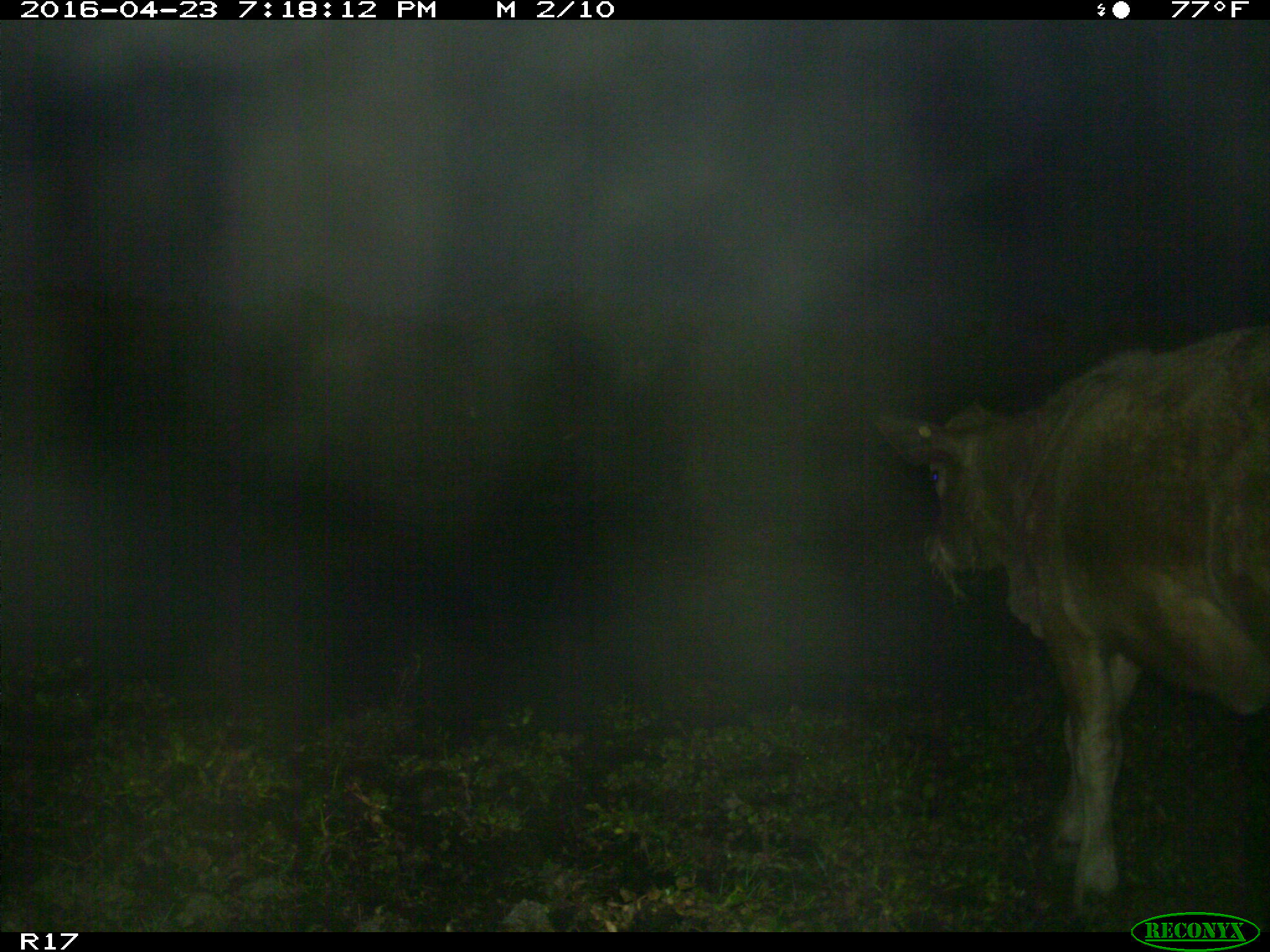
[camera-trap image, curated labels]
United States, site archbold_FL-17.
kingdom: Animalia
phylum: Chordata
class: Mammalia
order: Artiodactyla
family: Bovidae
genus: Bos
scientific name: Bos taurus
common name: domestic cow